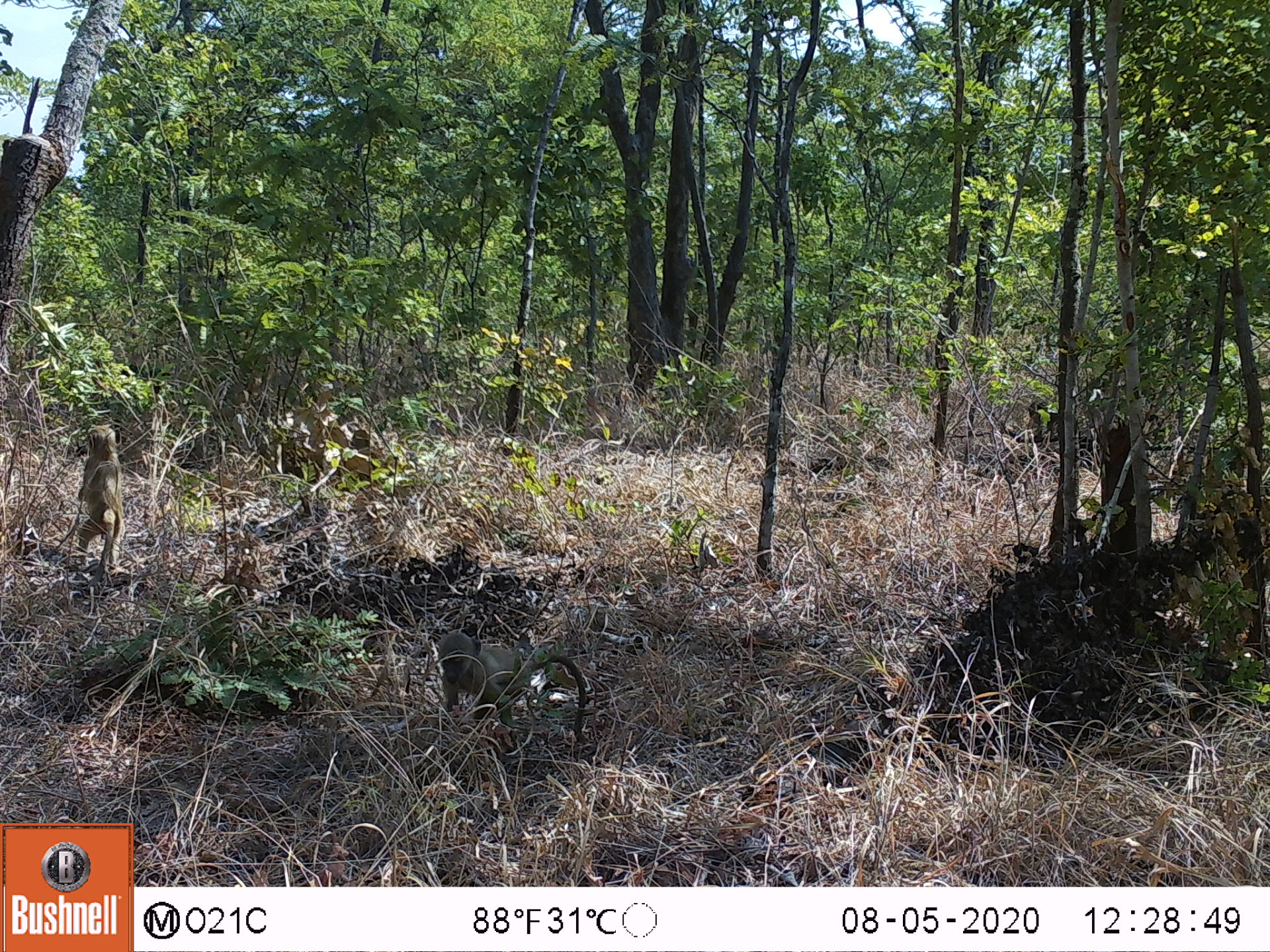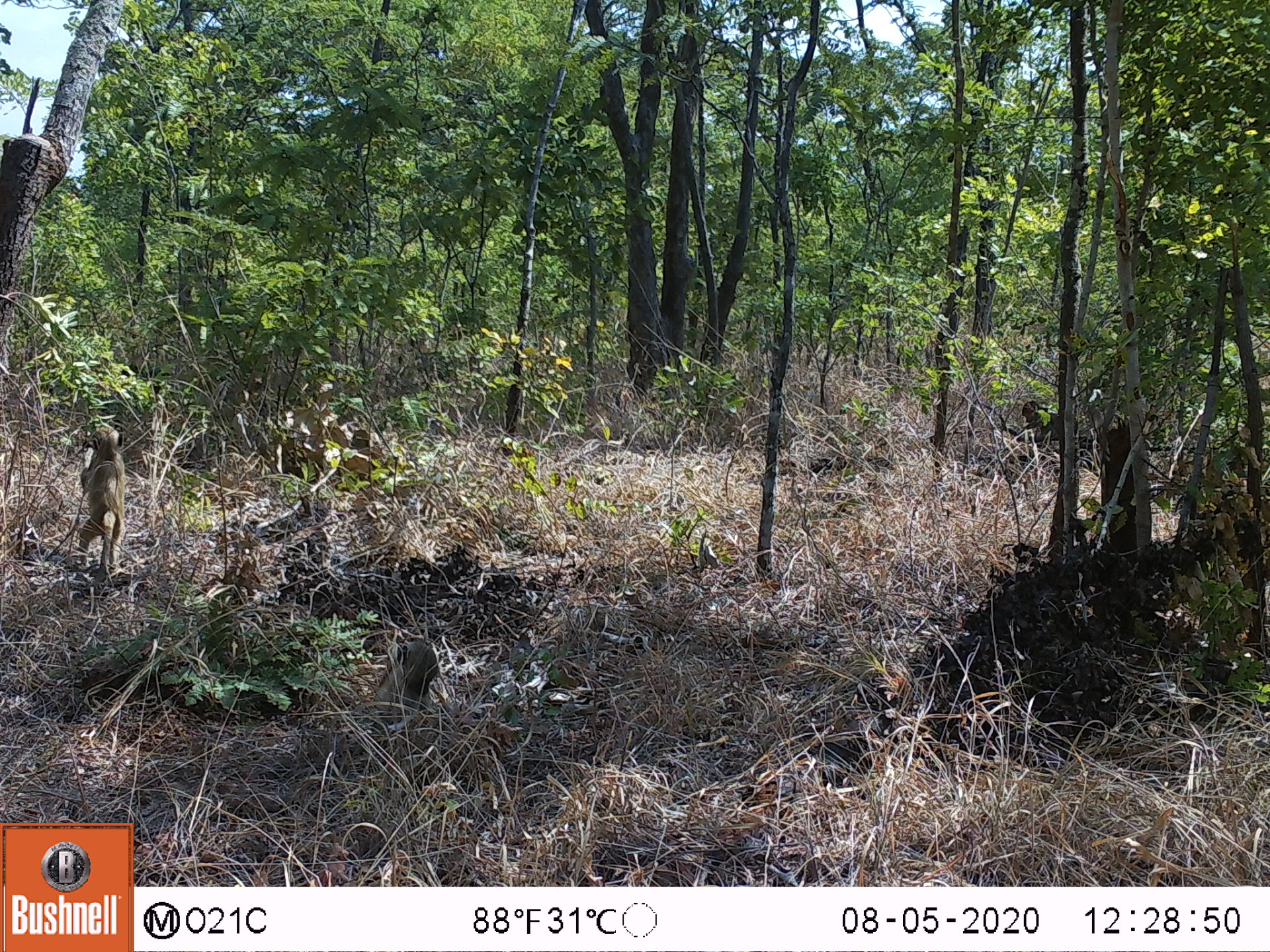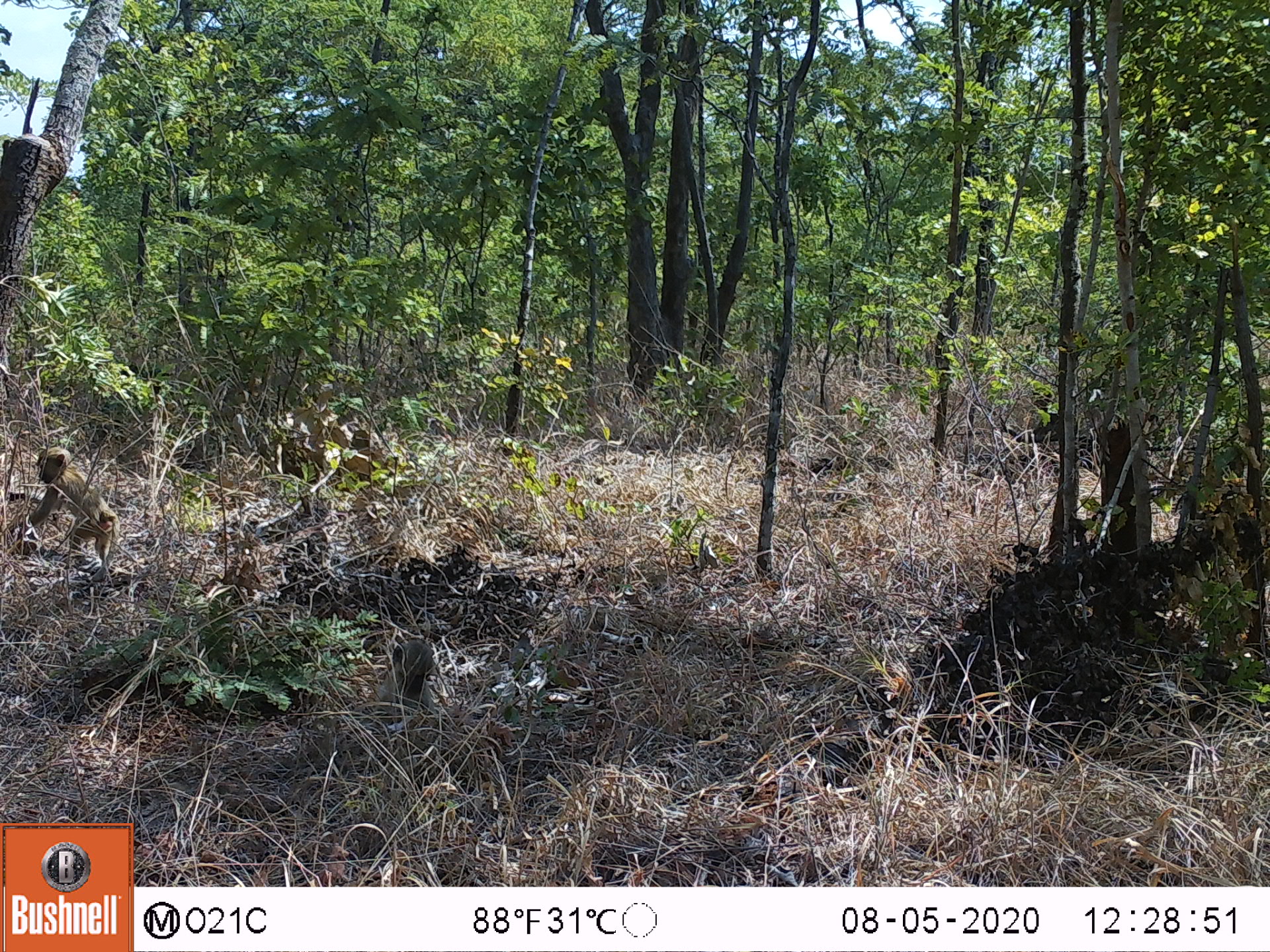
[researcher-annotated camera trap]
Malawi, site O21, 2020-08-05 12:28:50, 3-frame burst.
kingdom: Animalia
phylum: Chordata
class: Mammalia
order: Primates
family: Cercopithecidae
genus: Papio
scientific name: Papio cynocephalus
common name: yellow baboon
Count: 2.